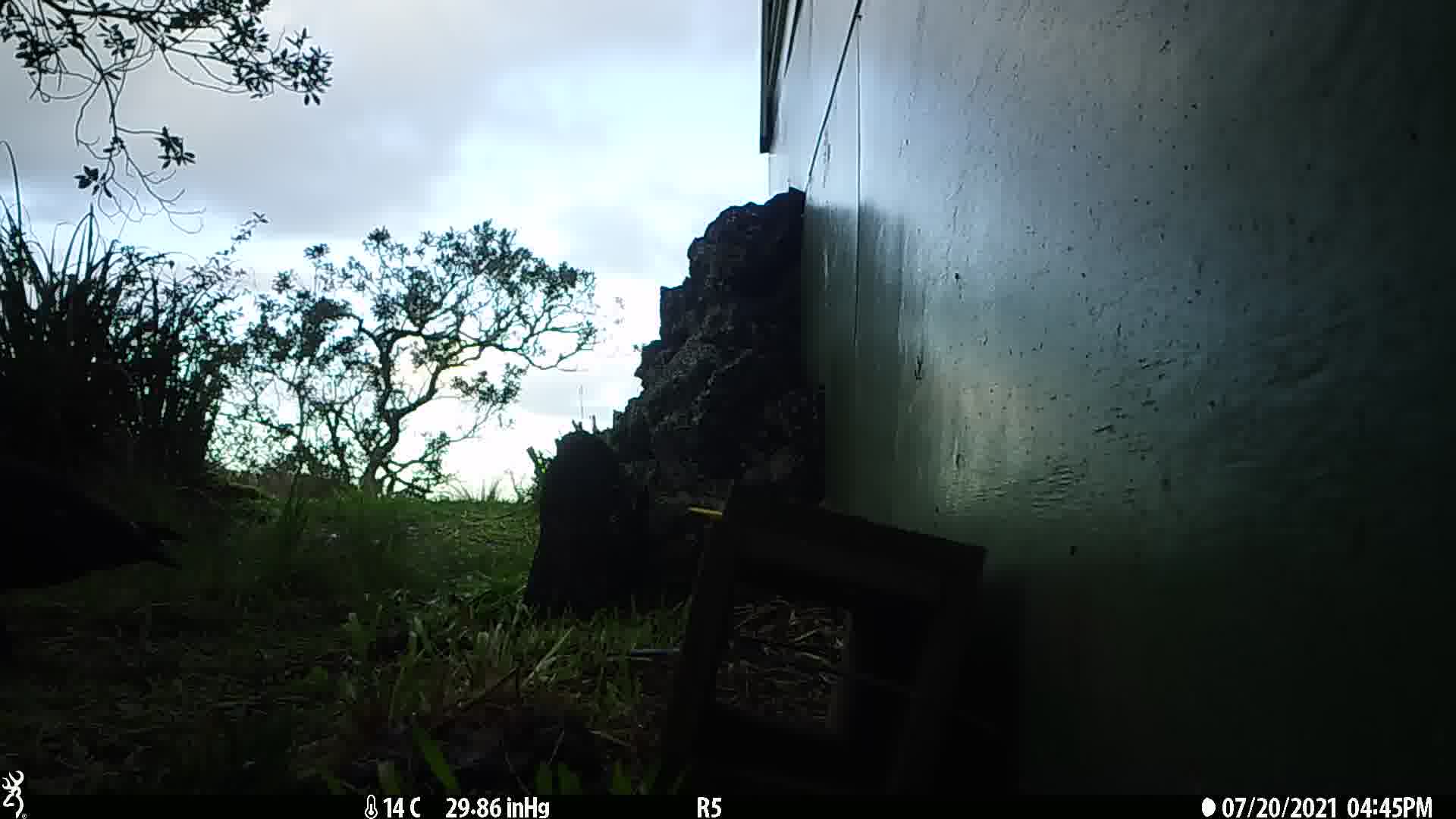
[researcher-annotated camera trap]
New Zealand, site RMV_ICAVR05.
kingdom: Animalia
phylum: Chordata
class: Aves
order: Anseriformes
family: Anatidae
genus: Tadorna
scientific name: Tadorna variegata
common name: paradise shelduck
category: paradise duck